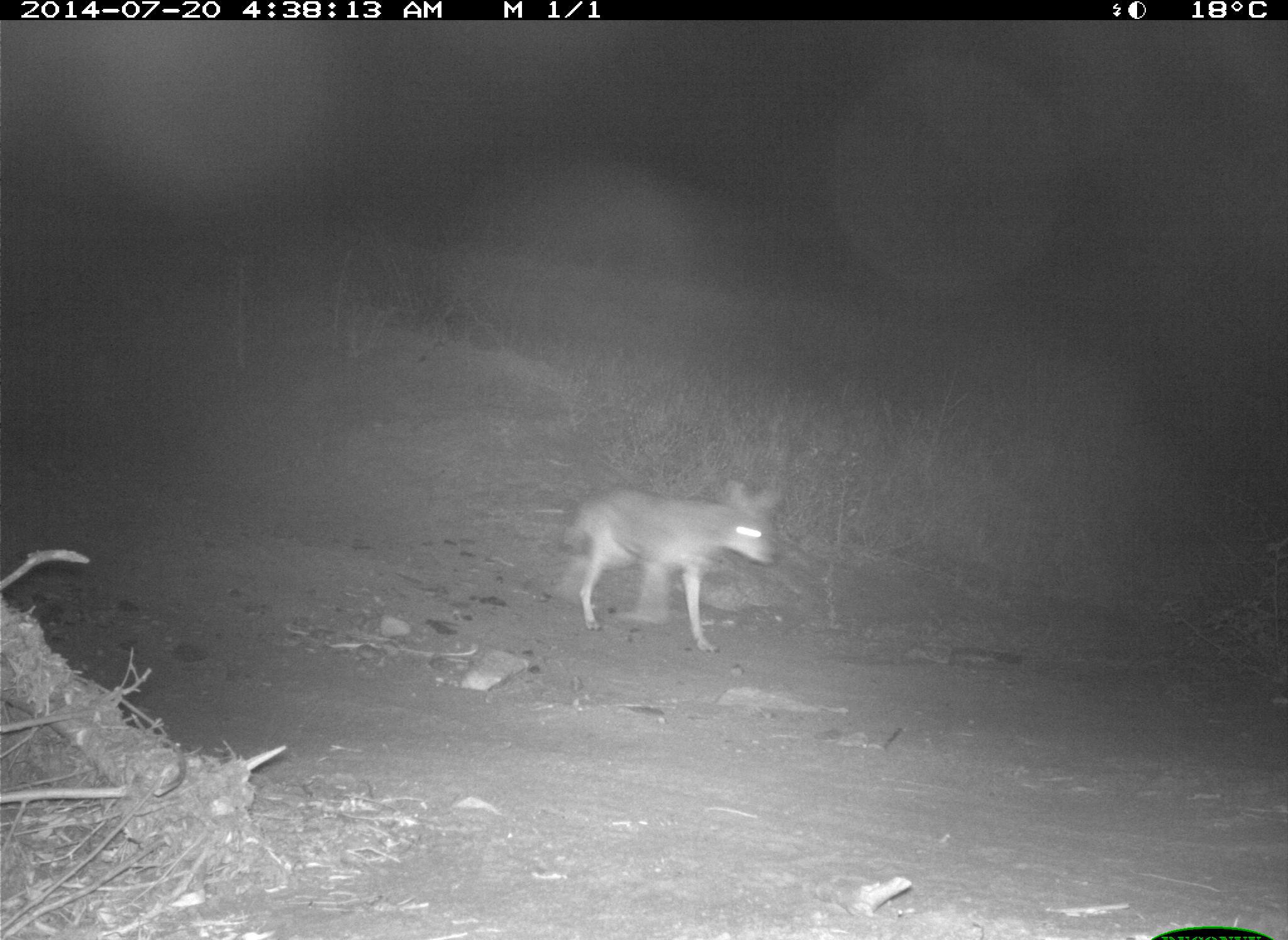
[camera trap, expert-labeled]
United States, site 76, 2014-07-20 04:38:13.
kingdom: Animalia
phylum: Chordata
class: Mammalia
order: Carnivora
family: Canidae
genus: Canis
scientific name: Canis latrans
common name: coyote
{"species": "coyote (Canis latrans)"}